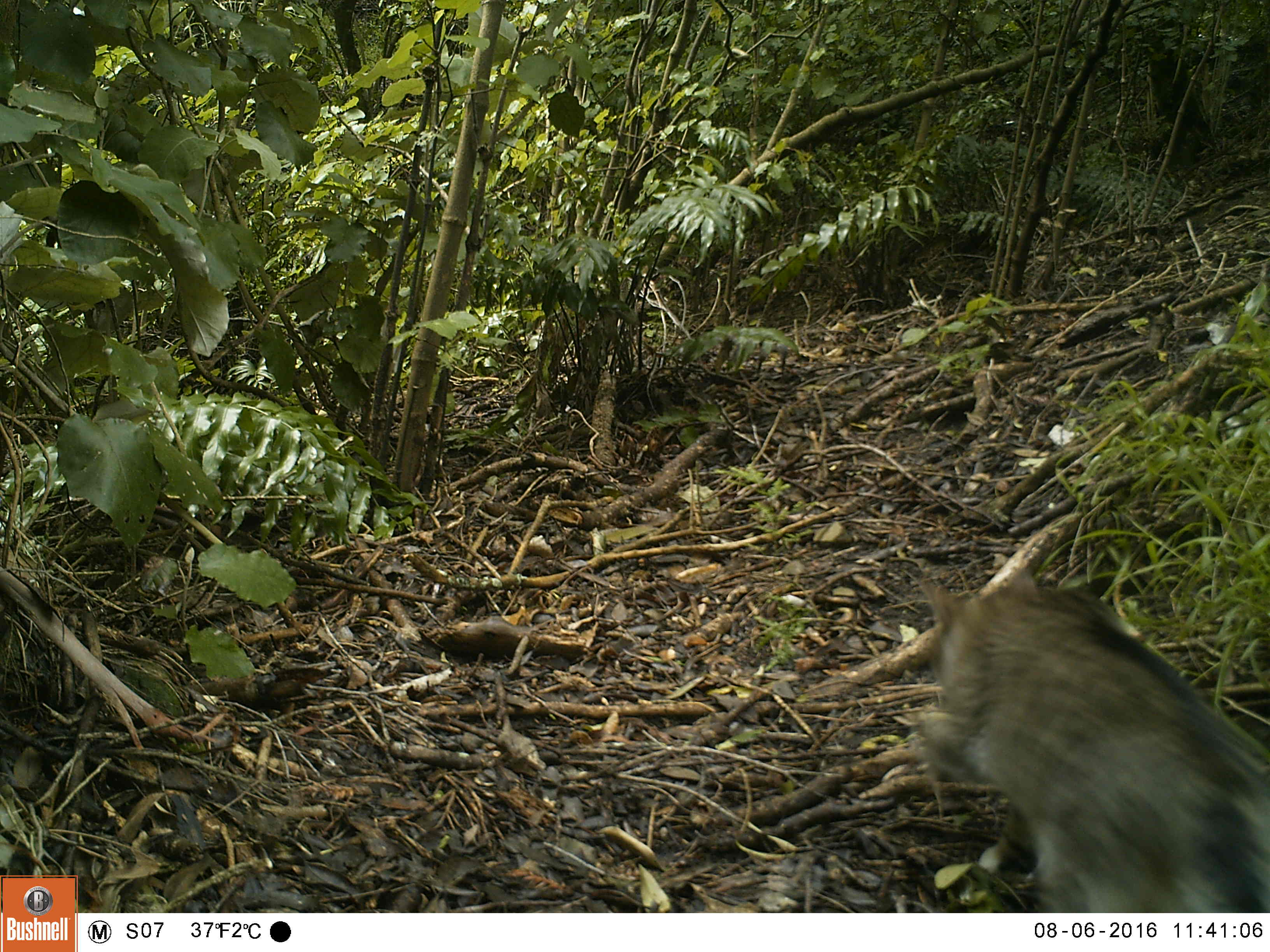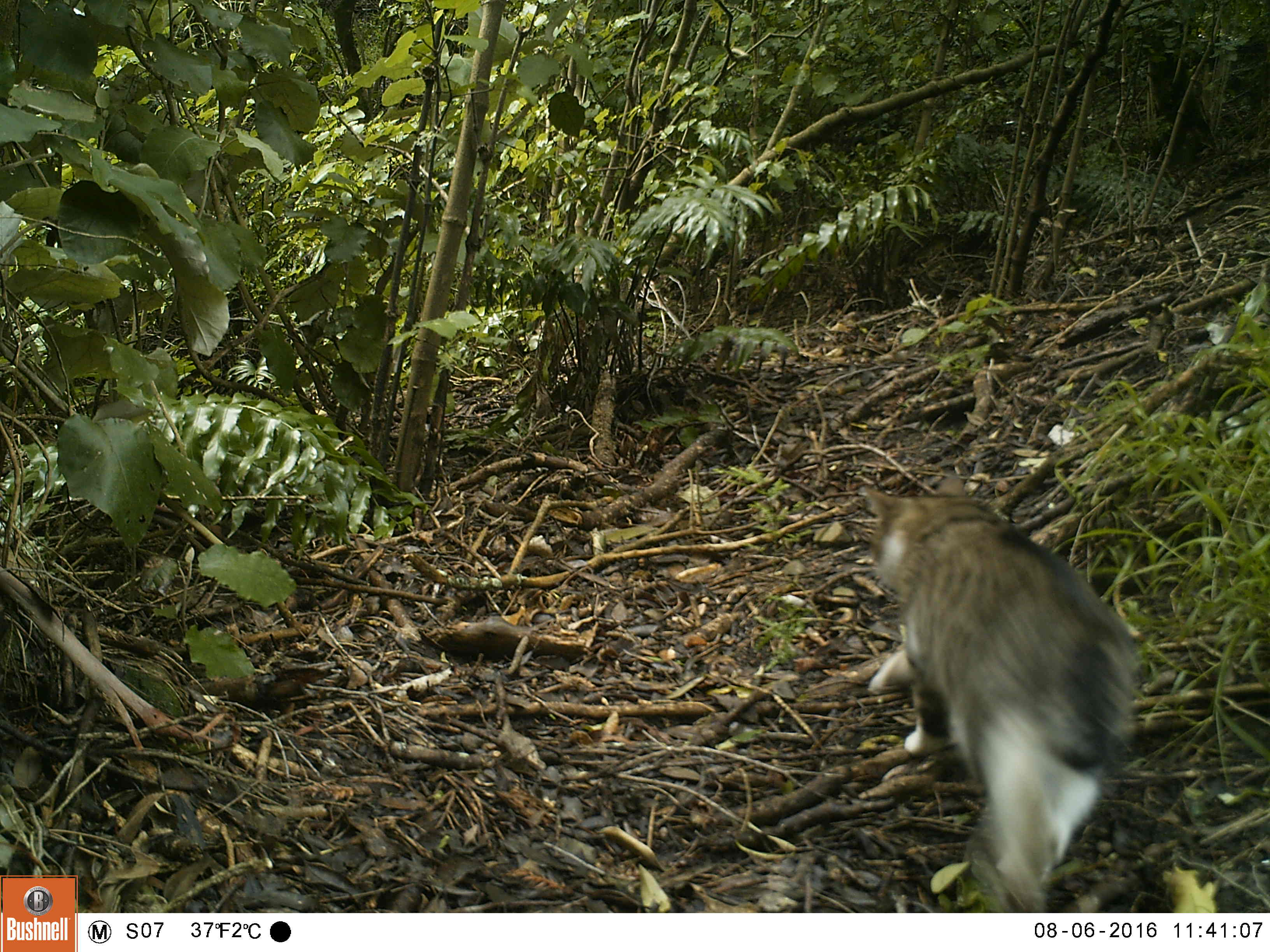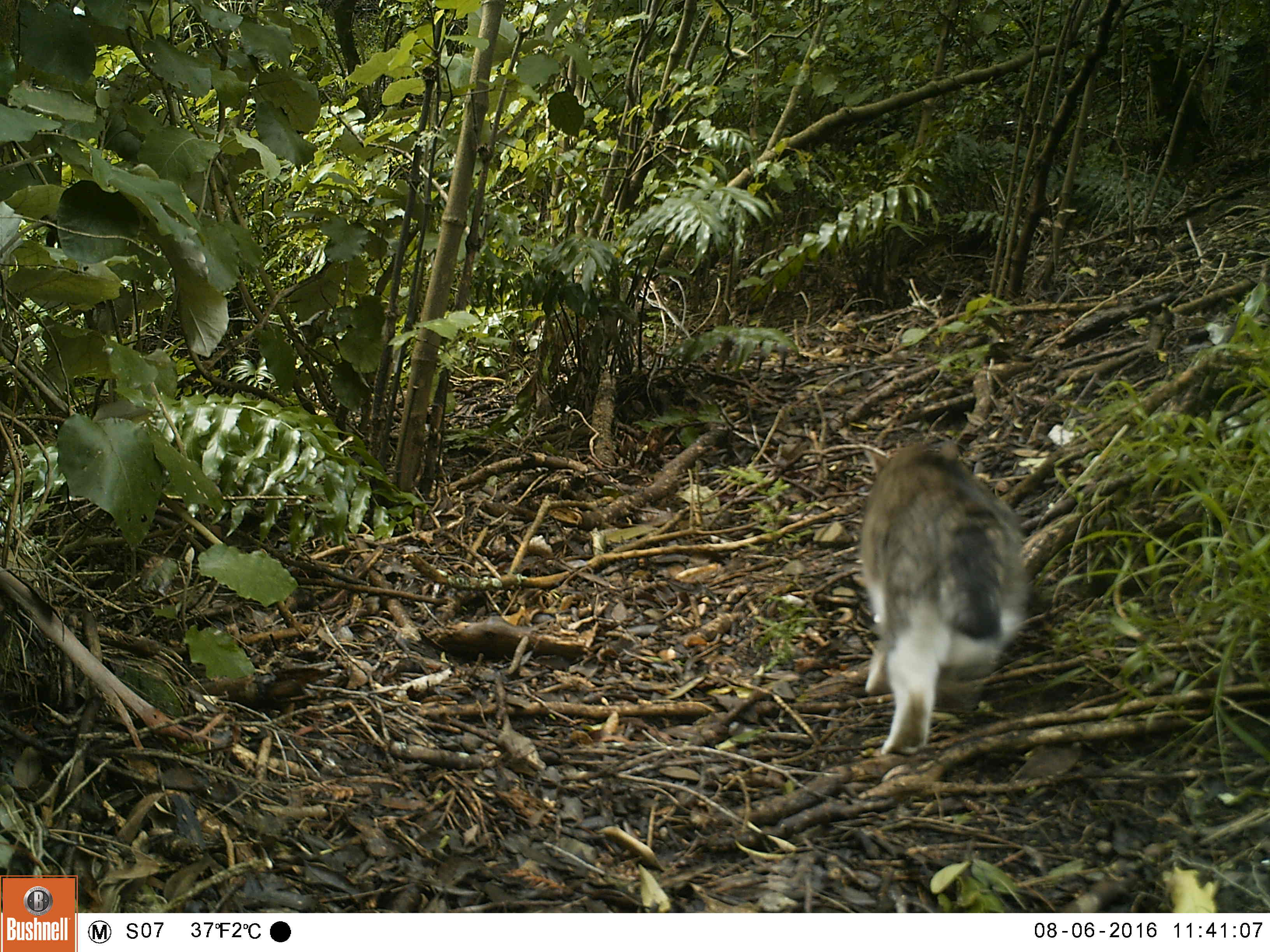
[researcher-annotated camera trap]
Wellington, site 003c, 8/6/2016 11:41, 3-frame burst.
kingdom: Animalia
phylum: Chordata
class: Mammalia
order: Carnivora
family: Felidae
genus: Felis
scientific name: Felis catus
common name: cat